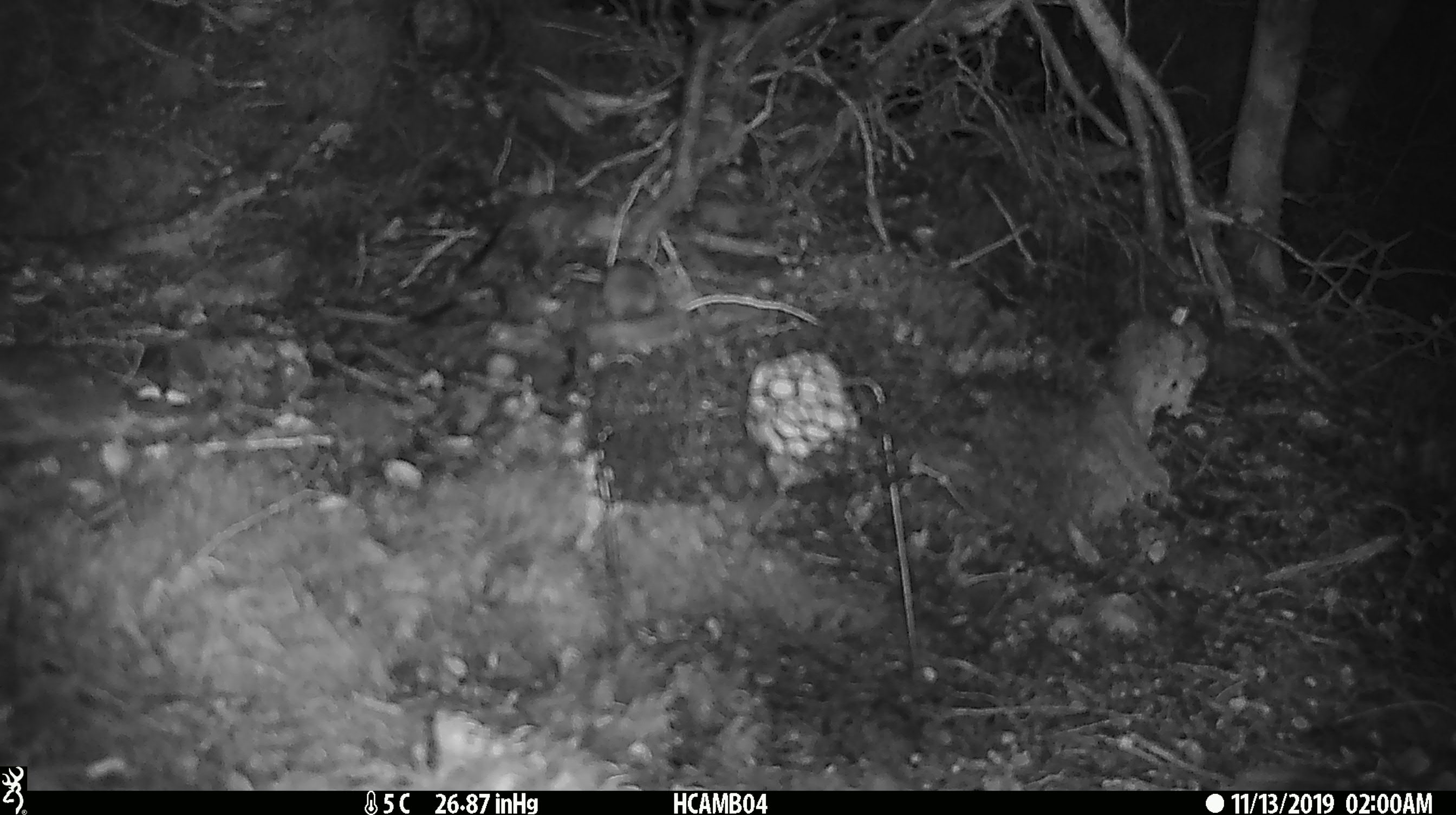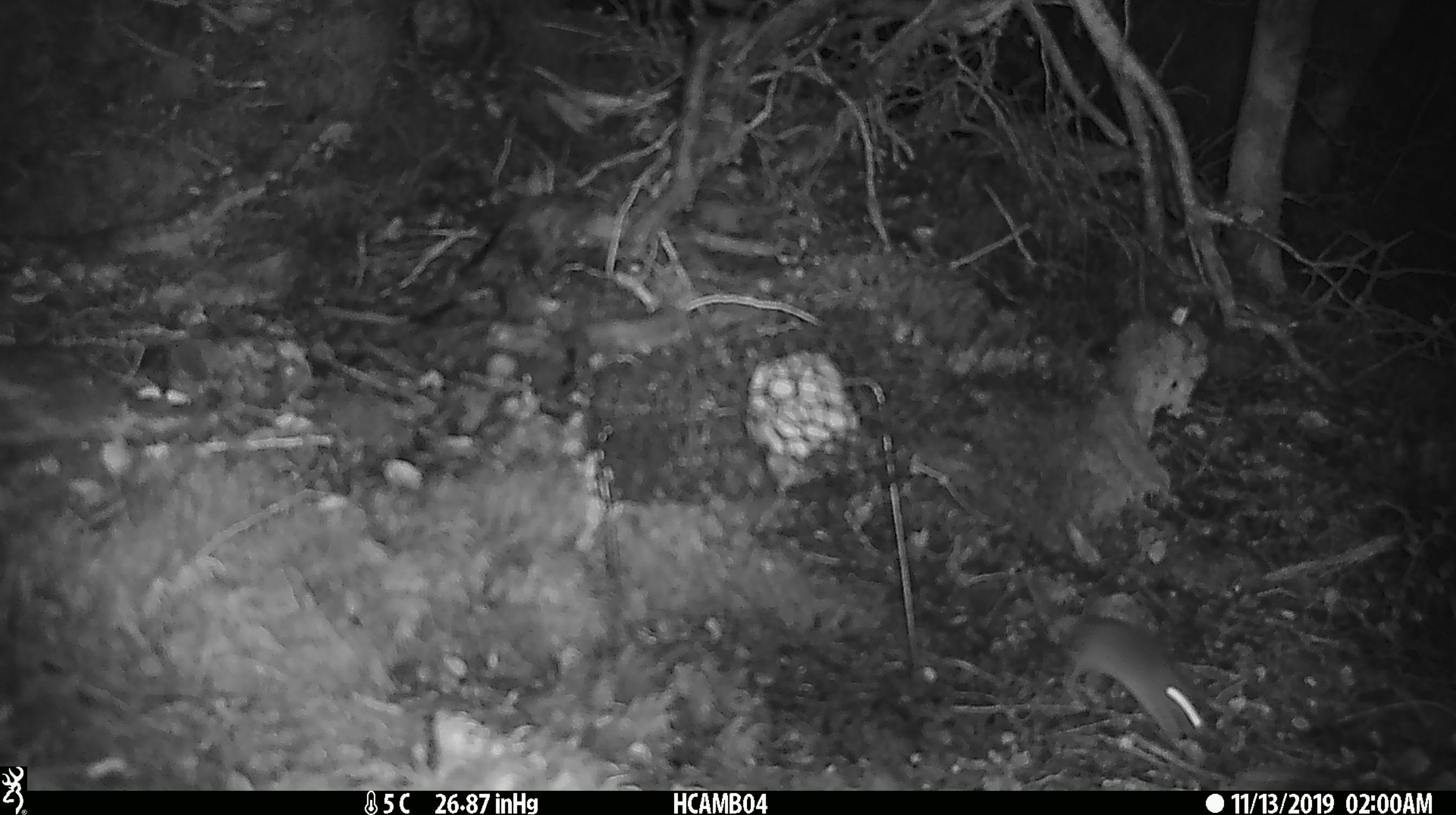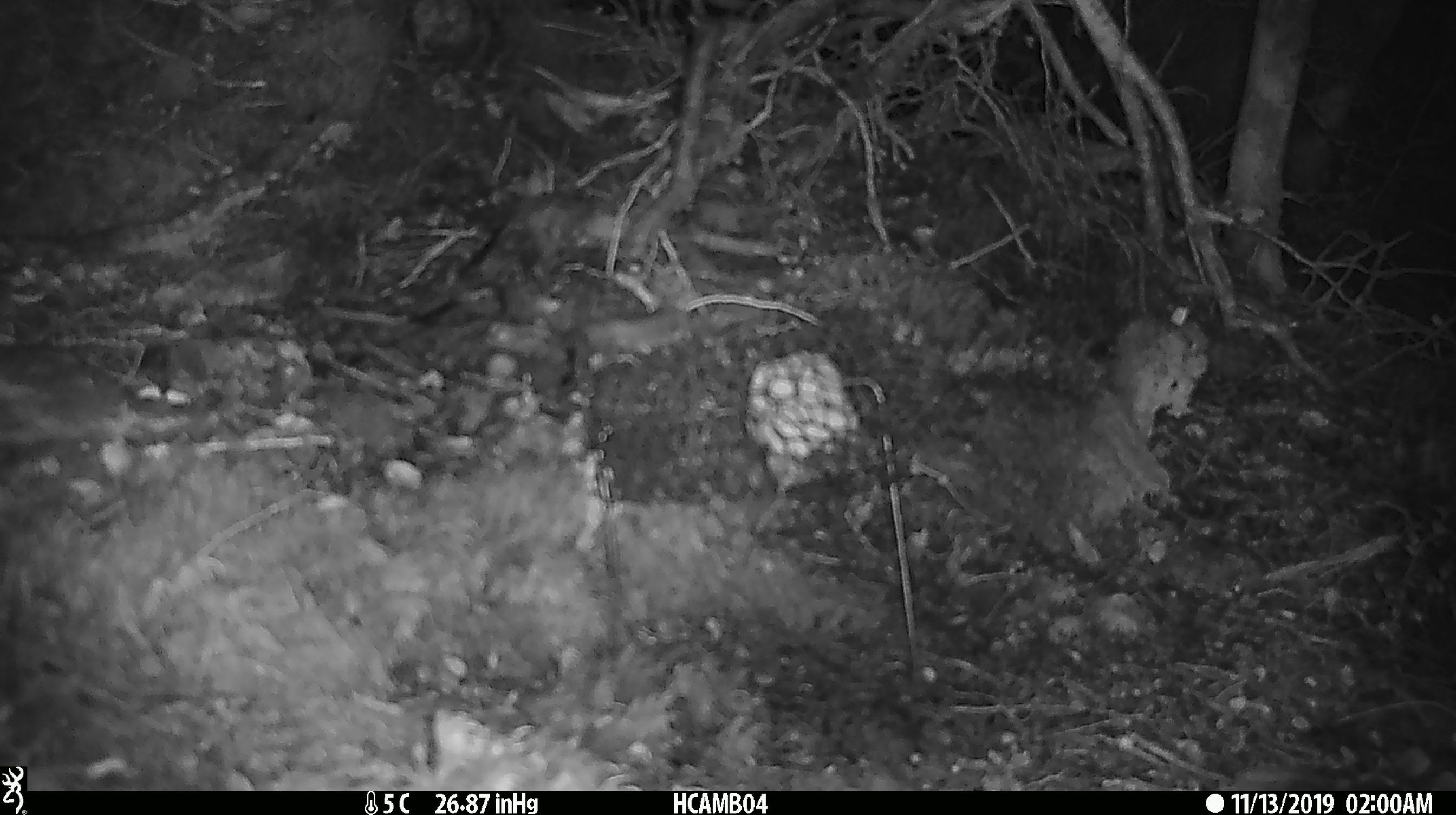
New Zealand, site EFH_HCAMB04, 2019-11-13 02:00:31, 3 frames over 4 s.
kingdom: Animalia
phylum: Chordata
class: Mammalia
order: Rodentia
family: Muridae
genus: Mus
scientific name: Mus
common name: mouse